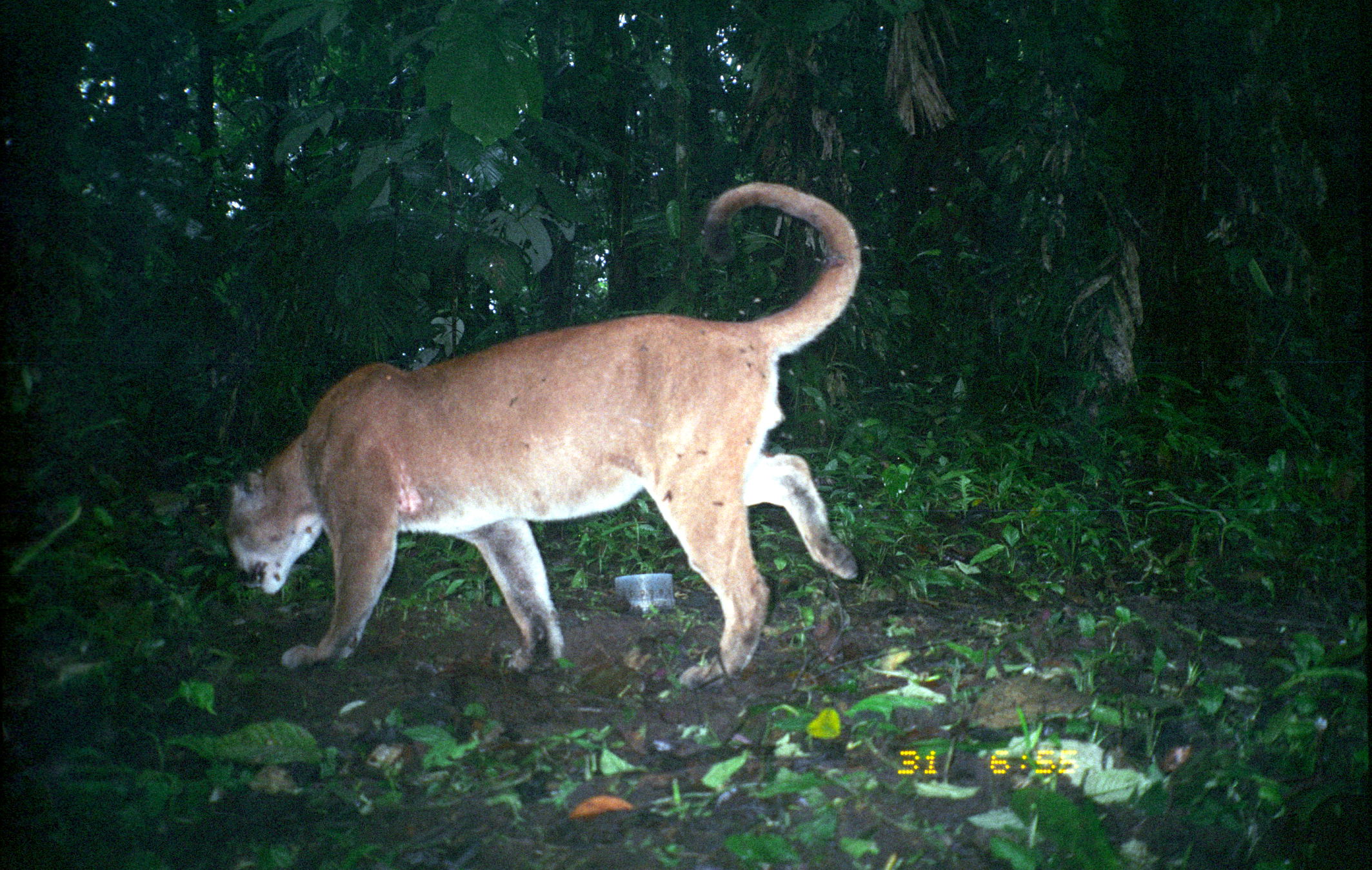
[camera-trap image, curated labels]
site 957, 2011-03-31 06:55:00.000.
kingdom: Animalia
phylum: Chordata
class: Mammalia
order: Carnivora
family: Felidae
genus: Puma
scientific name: Puma concolor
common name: mountain lion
Puma concolor (mountain lion).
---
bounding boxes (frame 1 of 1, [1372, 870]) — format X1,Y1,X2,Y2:
puma concolor: 223,182,860,690